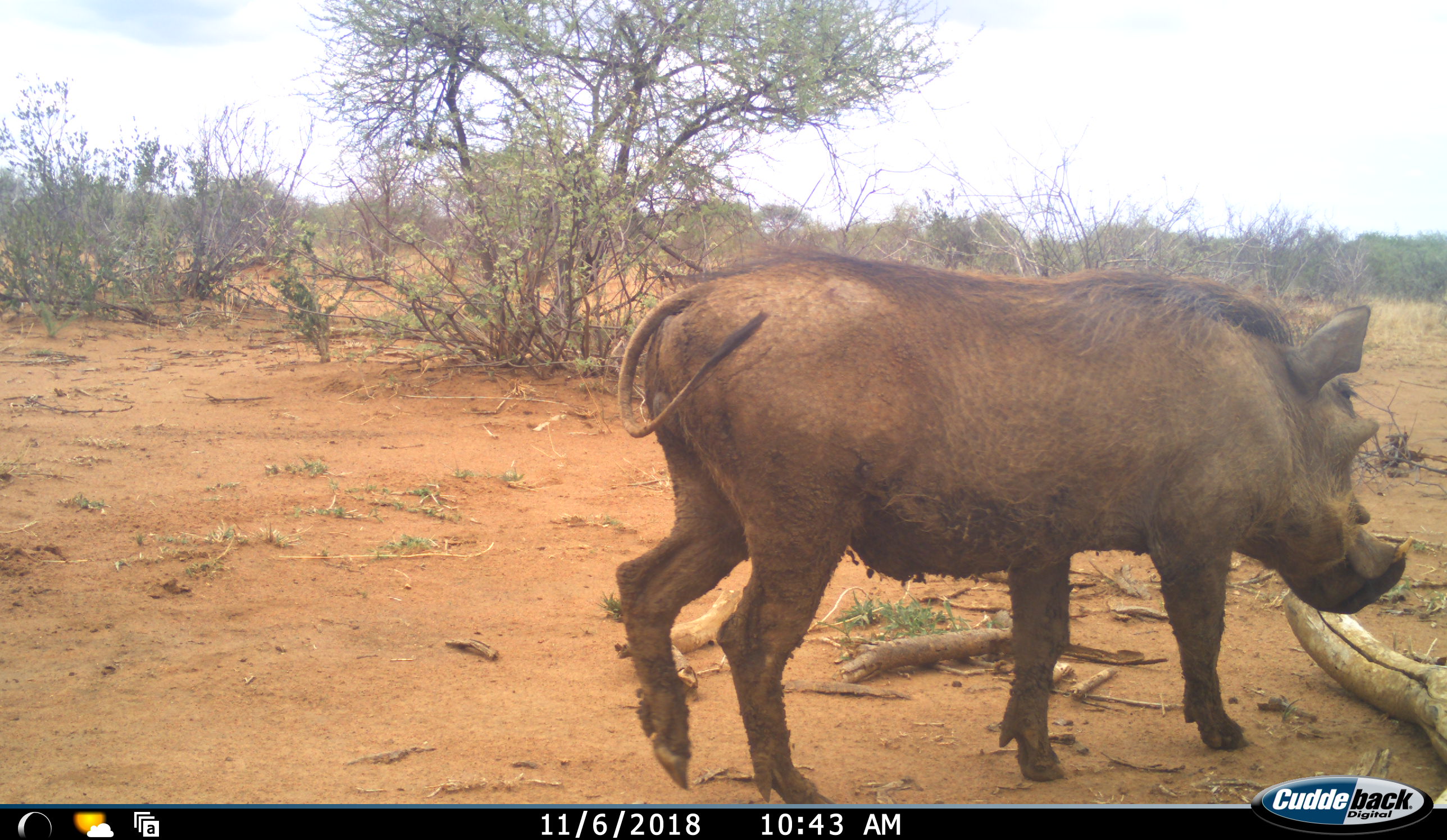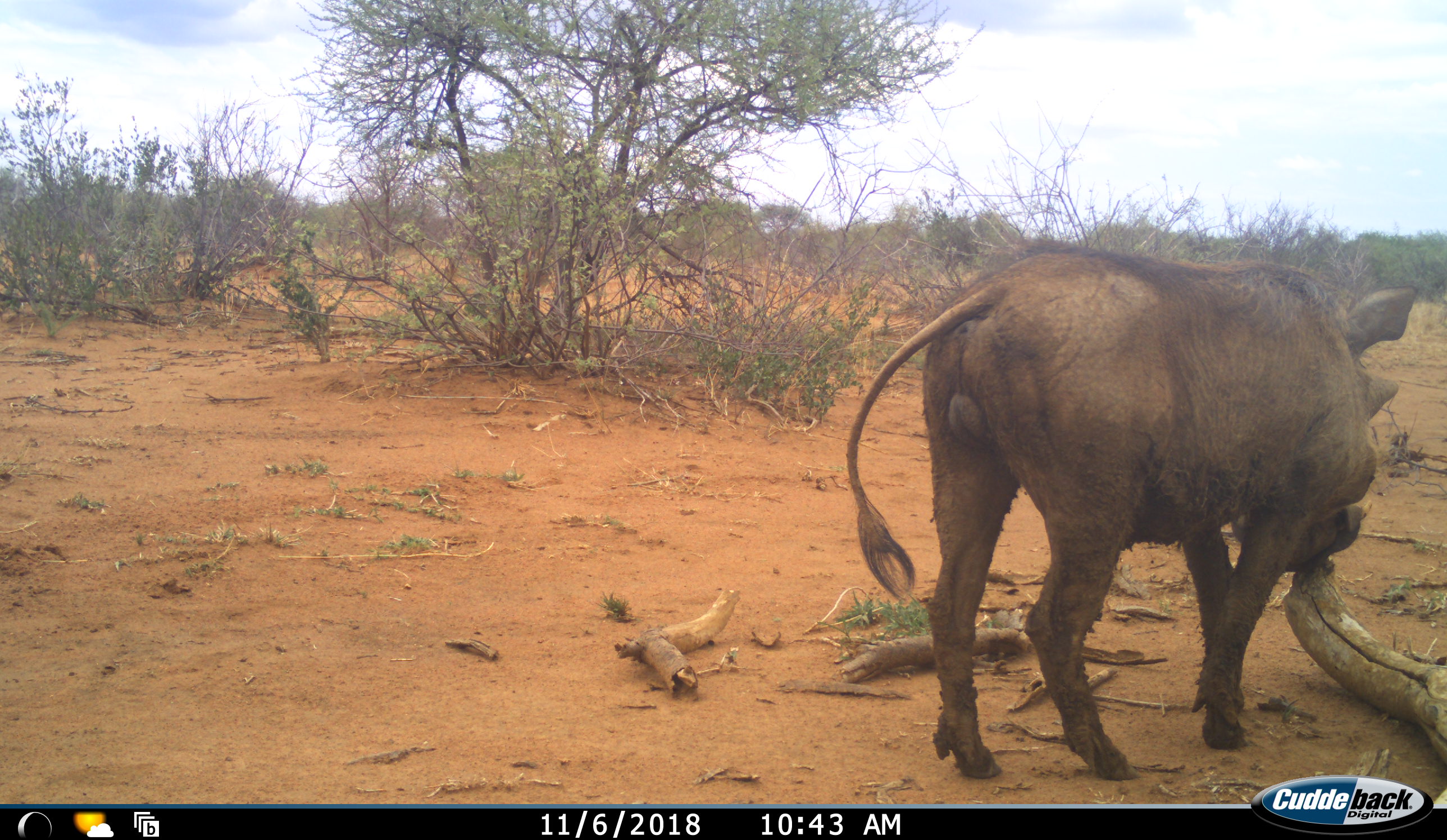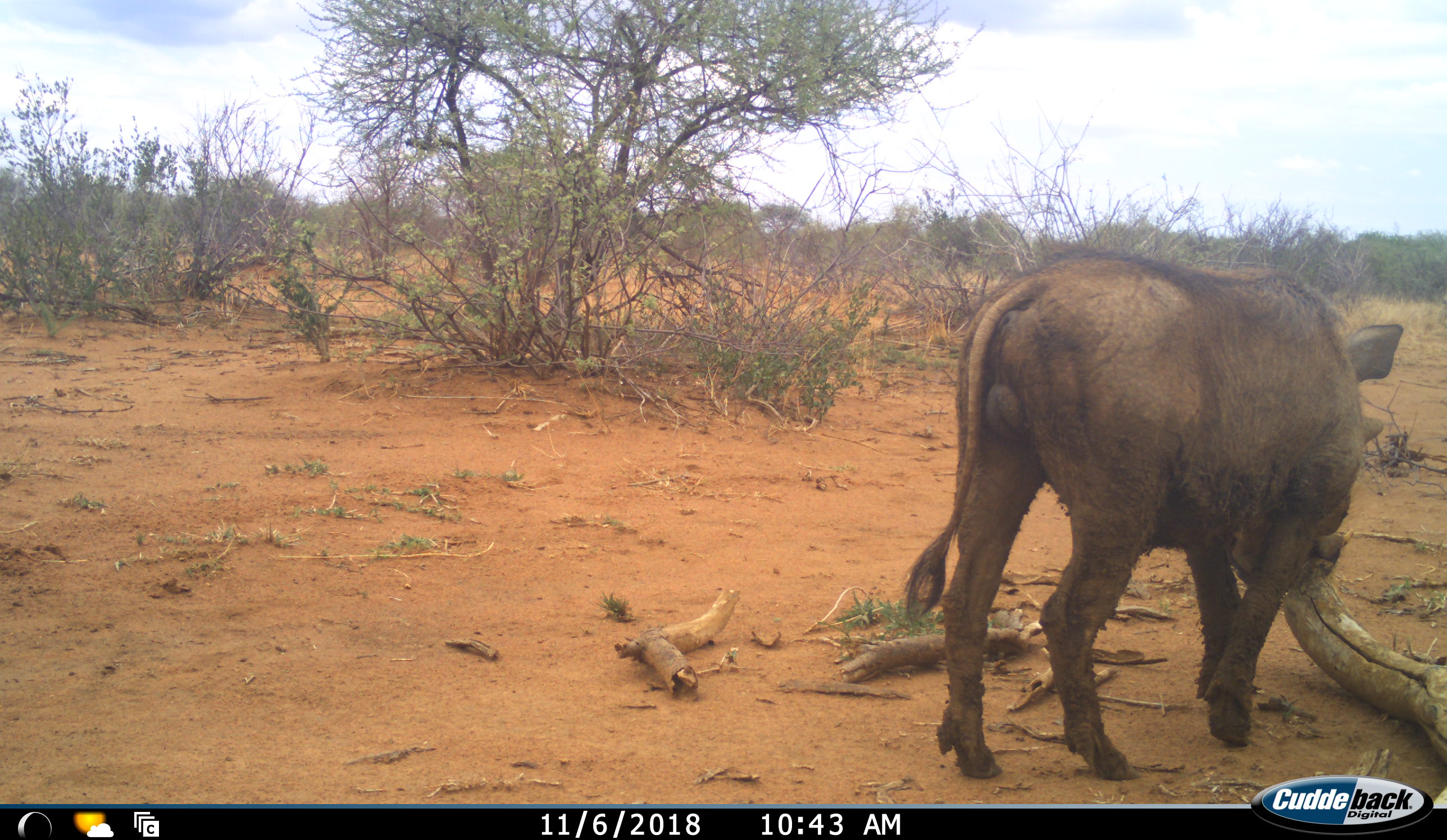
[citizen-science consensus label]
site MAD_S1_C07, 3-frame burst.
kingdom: Animalia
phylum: Chordata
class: Mammalia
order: Artiodactyla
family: Suidae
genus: Phacochoerus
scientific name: Phacochoerus africanus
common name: warthog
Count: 1.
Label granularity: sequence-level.